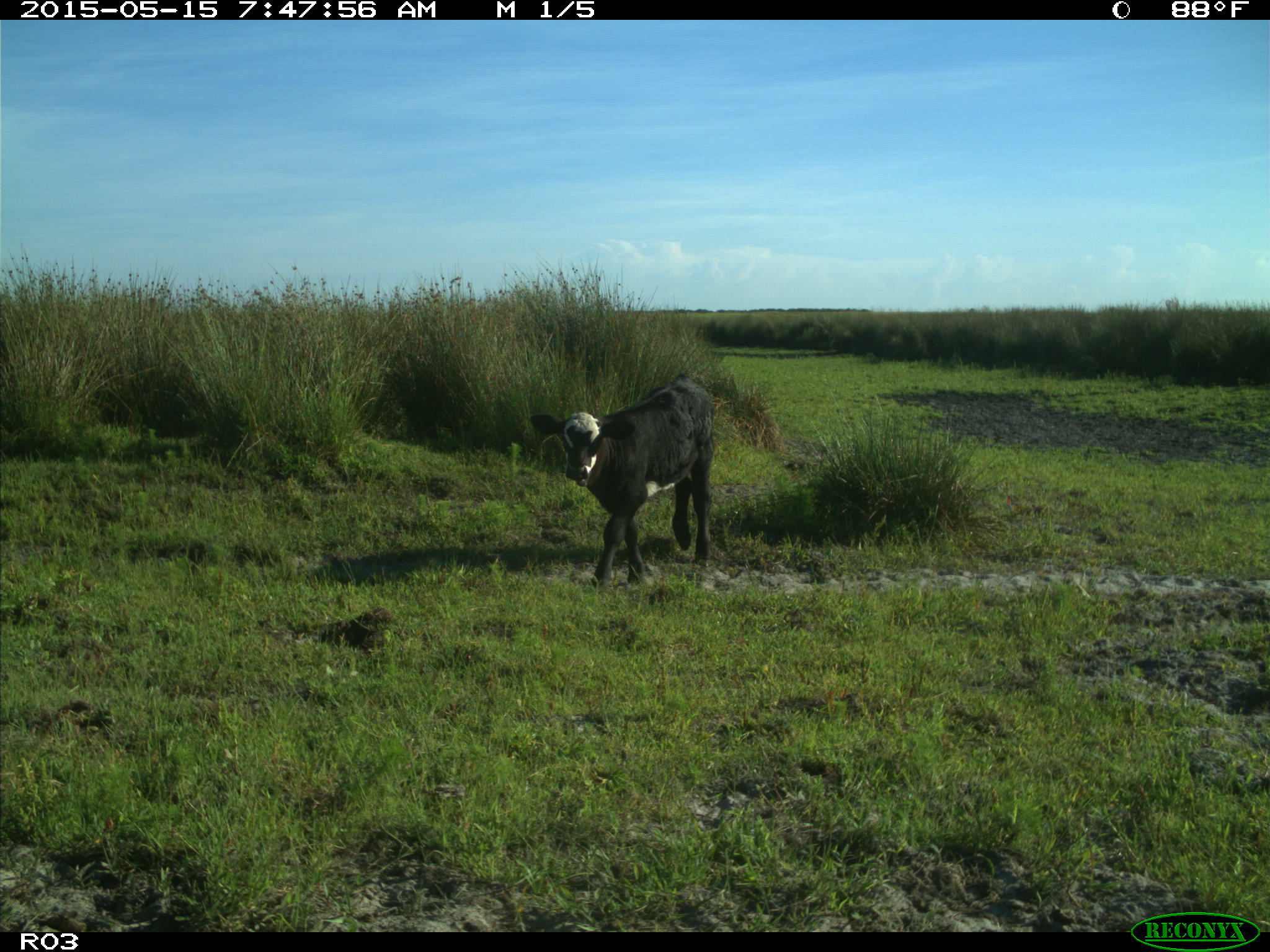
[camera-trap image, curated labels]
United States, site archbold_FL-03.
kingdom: Animalia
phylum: Chordata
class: Mammalia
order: Artiodactyla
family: Bovidae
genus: Bos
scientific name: Bos taurus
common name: domestic cow